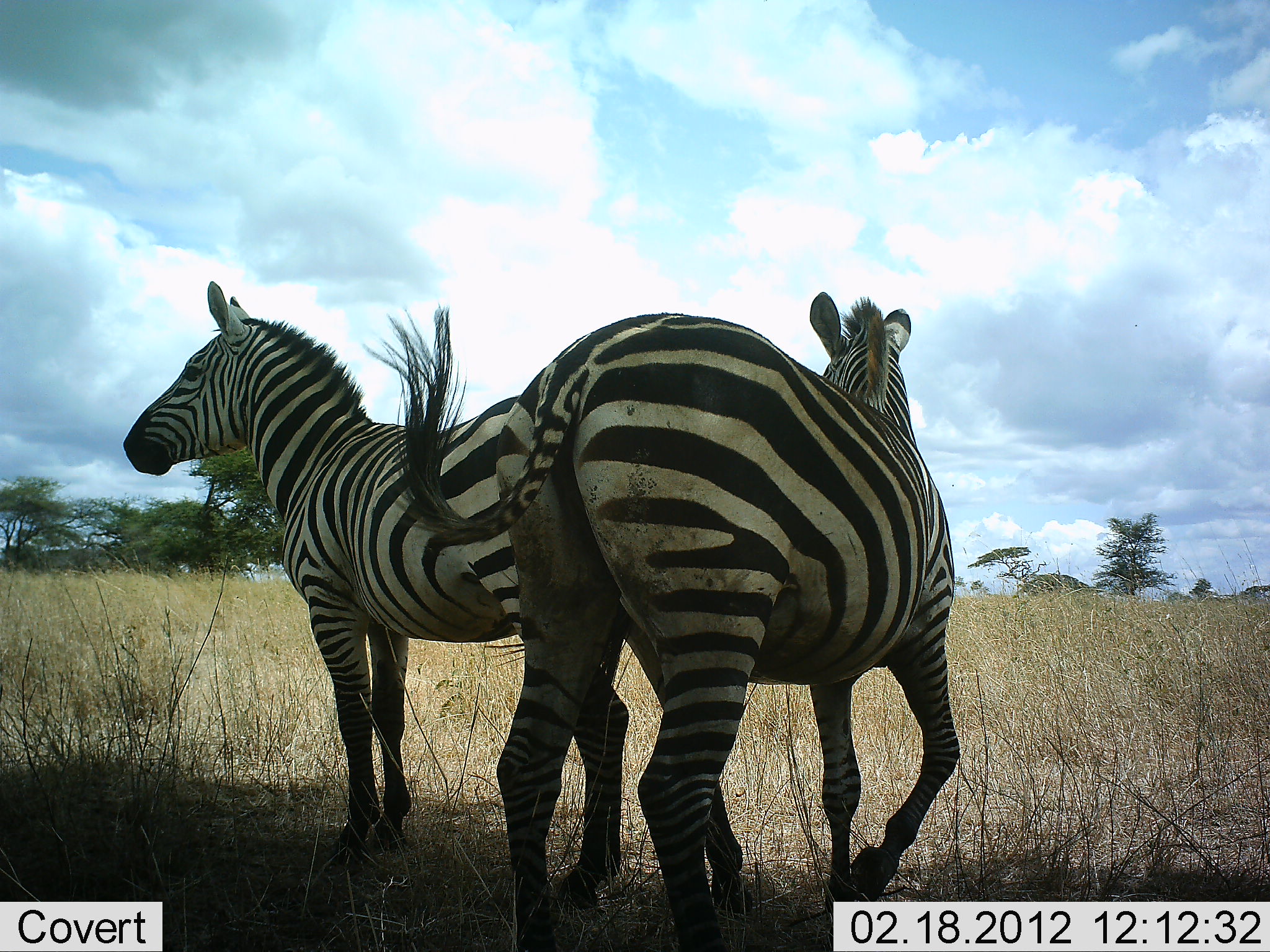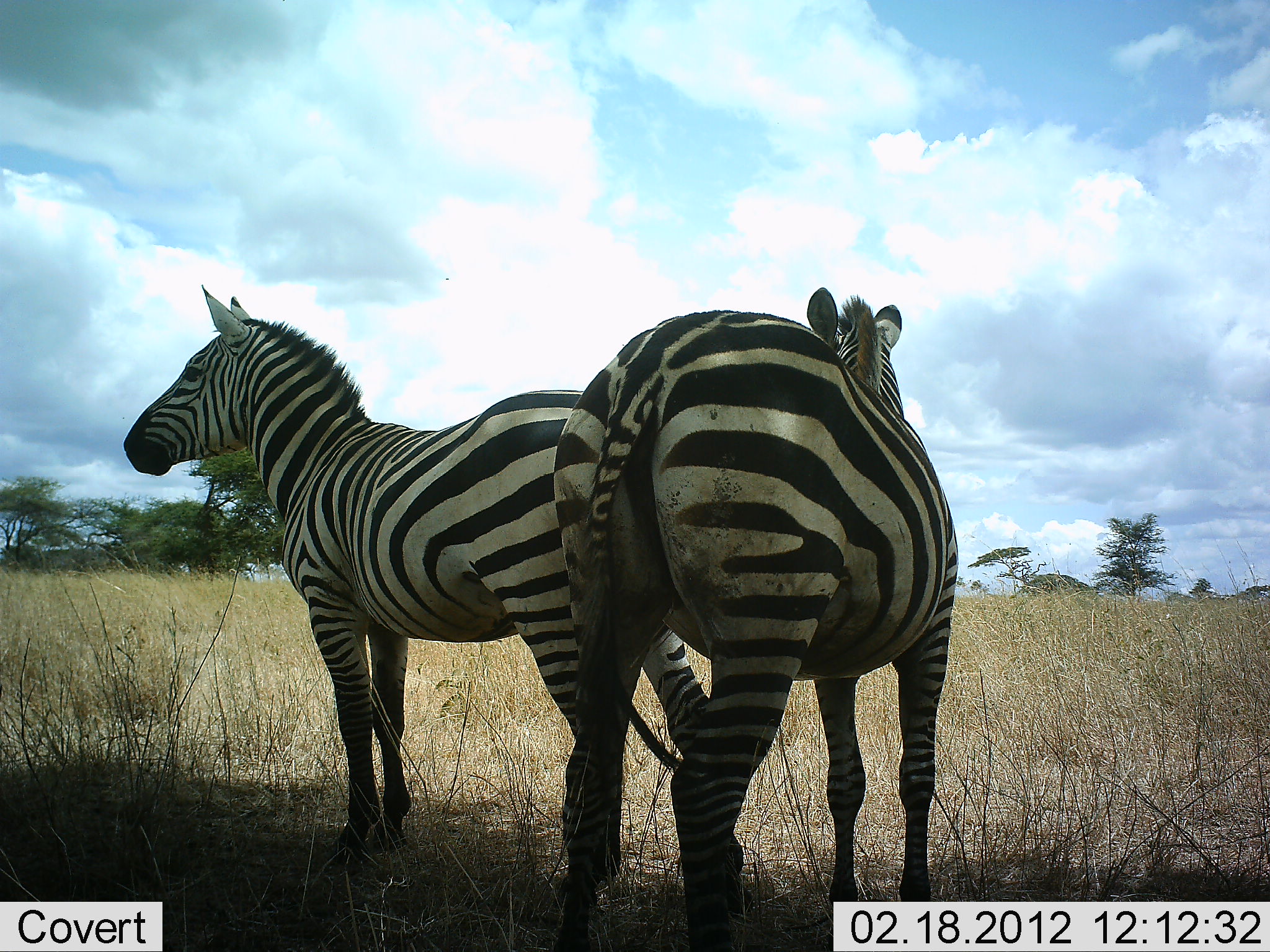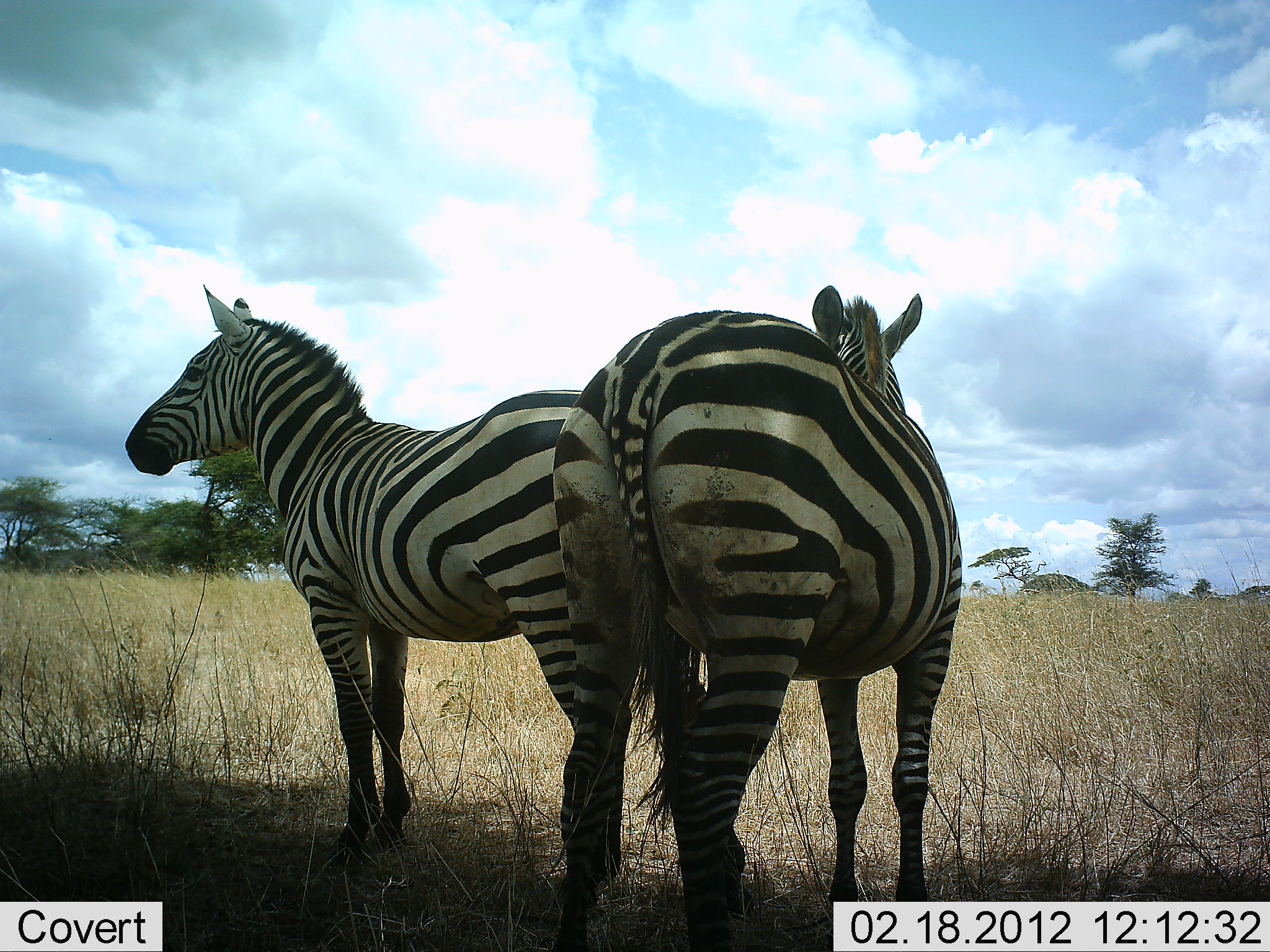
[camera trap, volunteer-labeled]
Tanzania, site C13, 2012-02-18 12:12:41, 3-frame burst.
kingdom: Animalia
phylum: Chordata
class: Mammalia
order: Perissodactyla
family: Equidae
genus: Equus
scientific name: Equus quagga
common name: plains zebra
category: zebra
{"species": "zebra (plains zebra) (Equus quagga)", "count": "2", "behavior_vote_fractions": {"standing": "100%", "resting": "3%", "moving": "6%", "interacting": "0%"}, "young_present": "0%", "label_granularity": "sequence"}